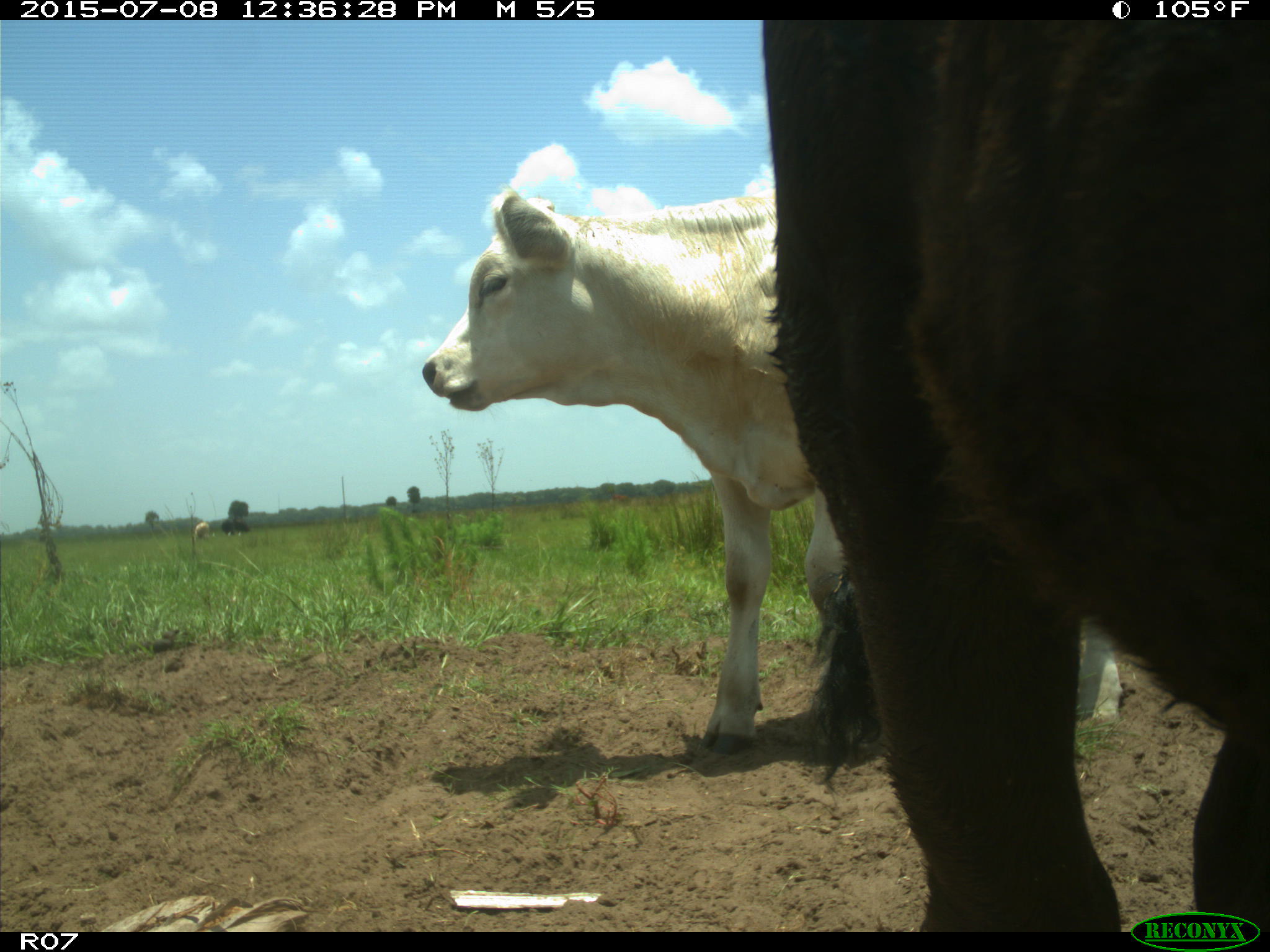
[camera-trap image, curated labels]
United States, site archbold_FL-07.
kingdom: Animalia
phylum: Chordata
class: Mammalia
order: Artiodactyla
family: Bovidae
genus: Bos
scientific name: Bos taurus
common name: domestic cow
Bos taurus (domestic cow).